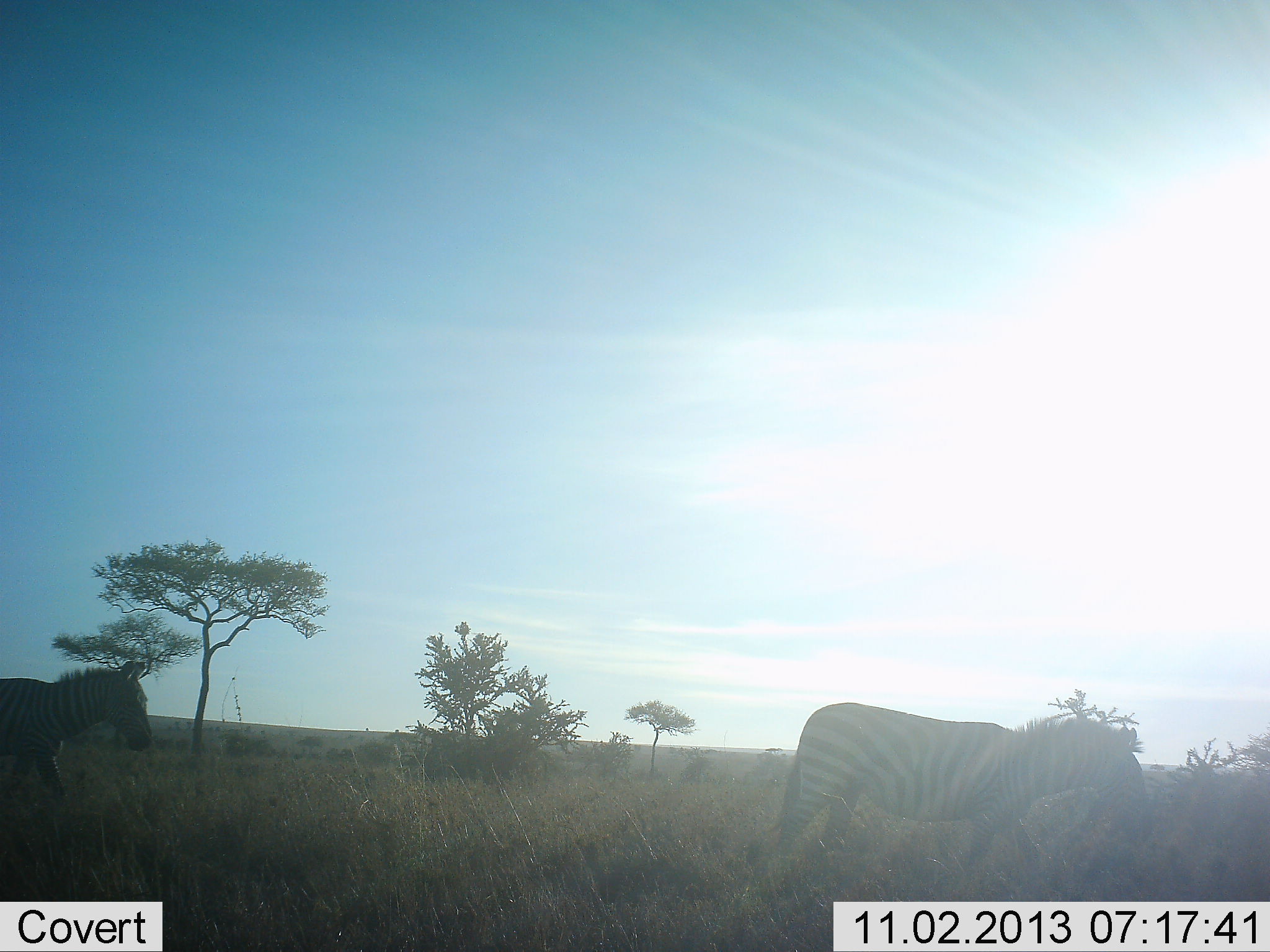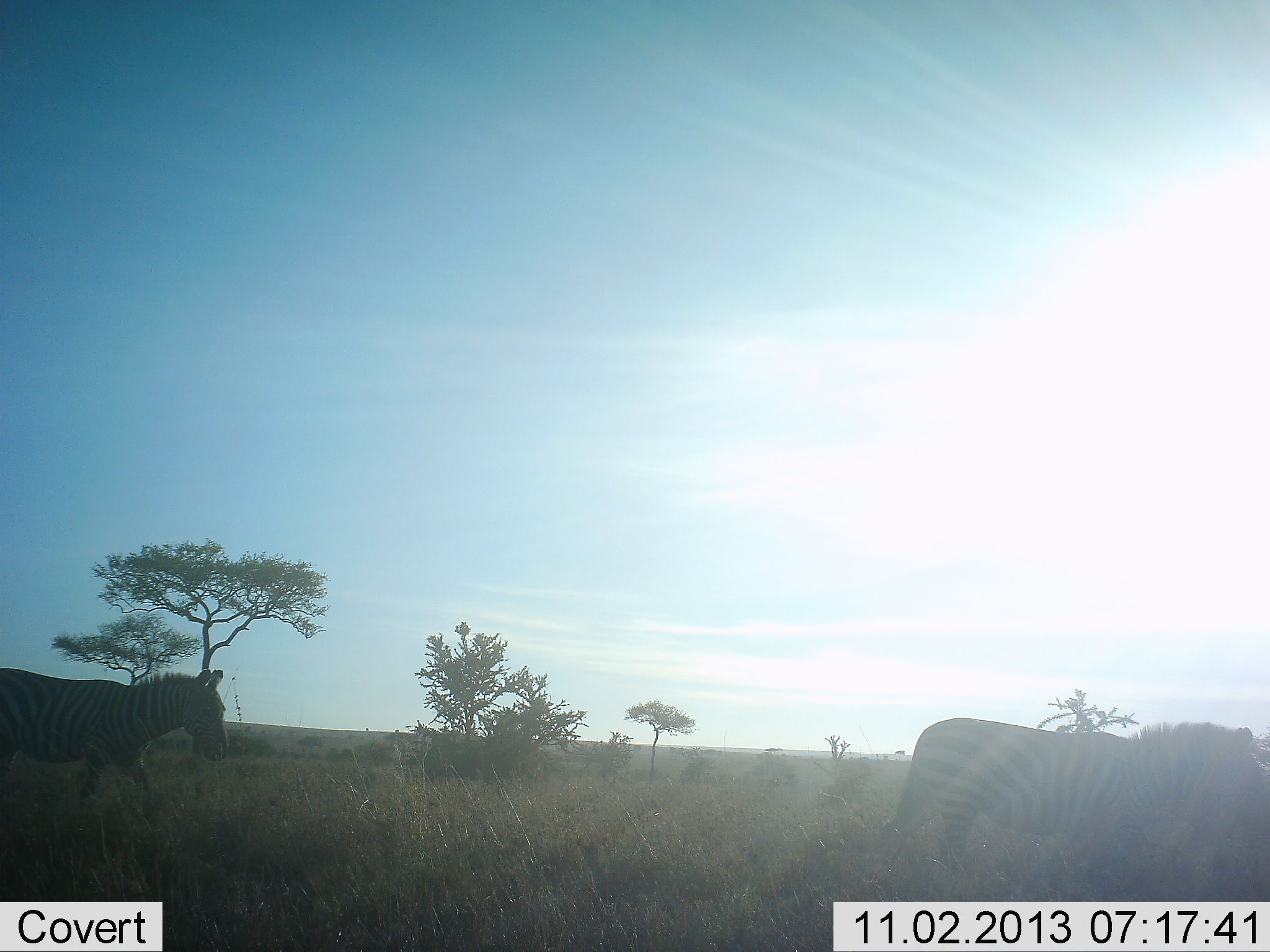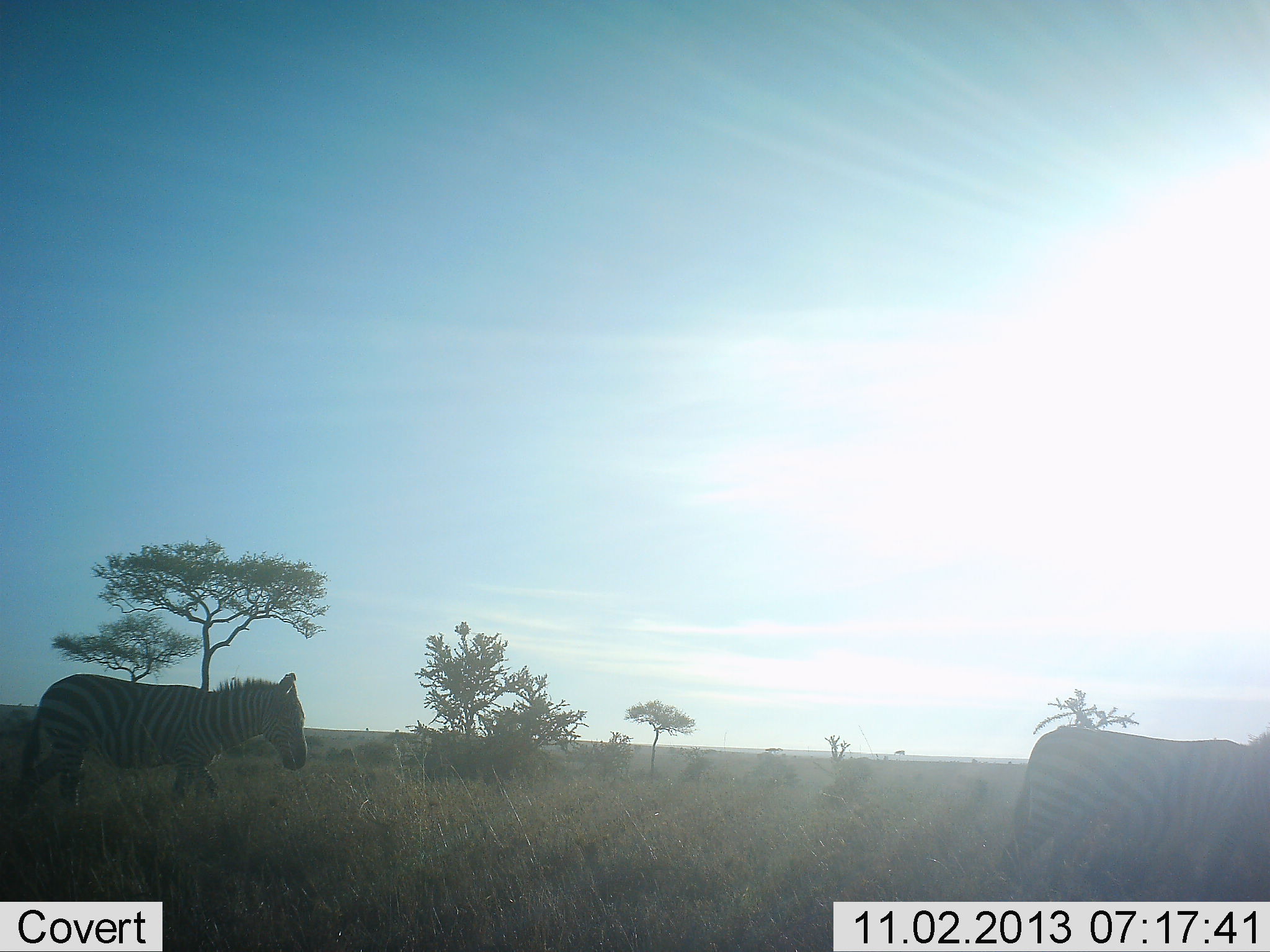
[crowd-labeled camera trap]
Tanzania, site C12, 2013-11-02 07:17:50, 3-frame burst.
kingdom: Animalia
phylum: Chordata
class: Mammalia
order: Perissodactyla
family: Equidae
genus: Equus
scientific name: Equus quagga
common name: plains zebra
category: zebra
Zebra (plains zebra) (Equus quagga), count 2. Behavior (volunteer vote fractions): standing 0%, resting 0%, moving 100%, interacting 0%. Young present (vote fraction): 0%. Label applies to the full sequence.